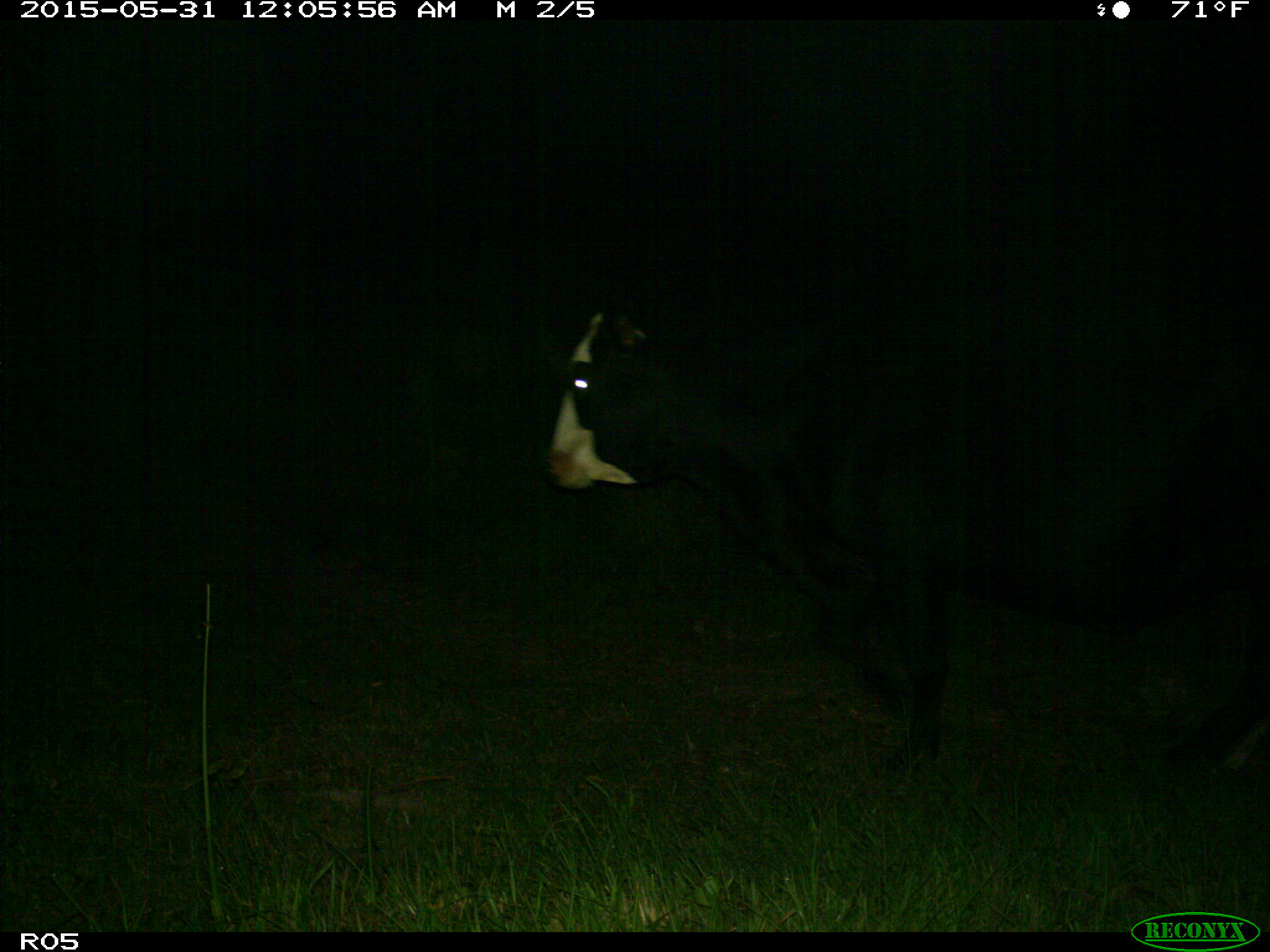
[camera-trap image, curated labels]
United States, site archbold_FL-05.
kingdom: Animalia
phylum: Chordata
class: Mammalia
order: Artiodactyla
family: Bovidae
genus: Bos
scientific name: Bos taurus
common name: domestic cow